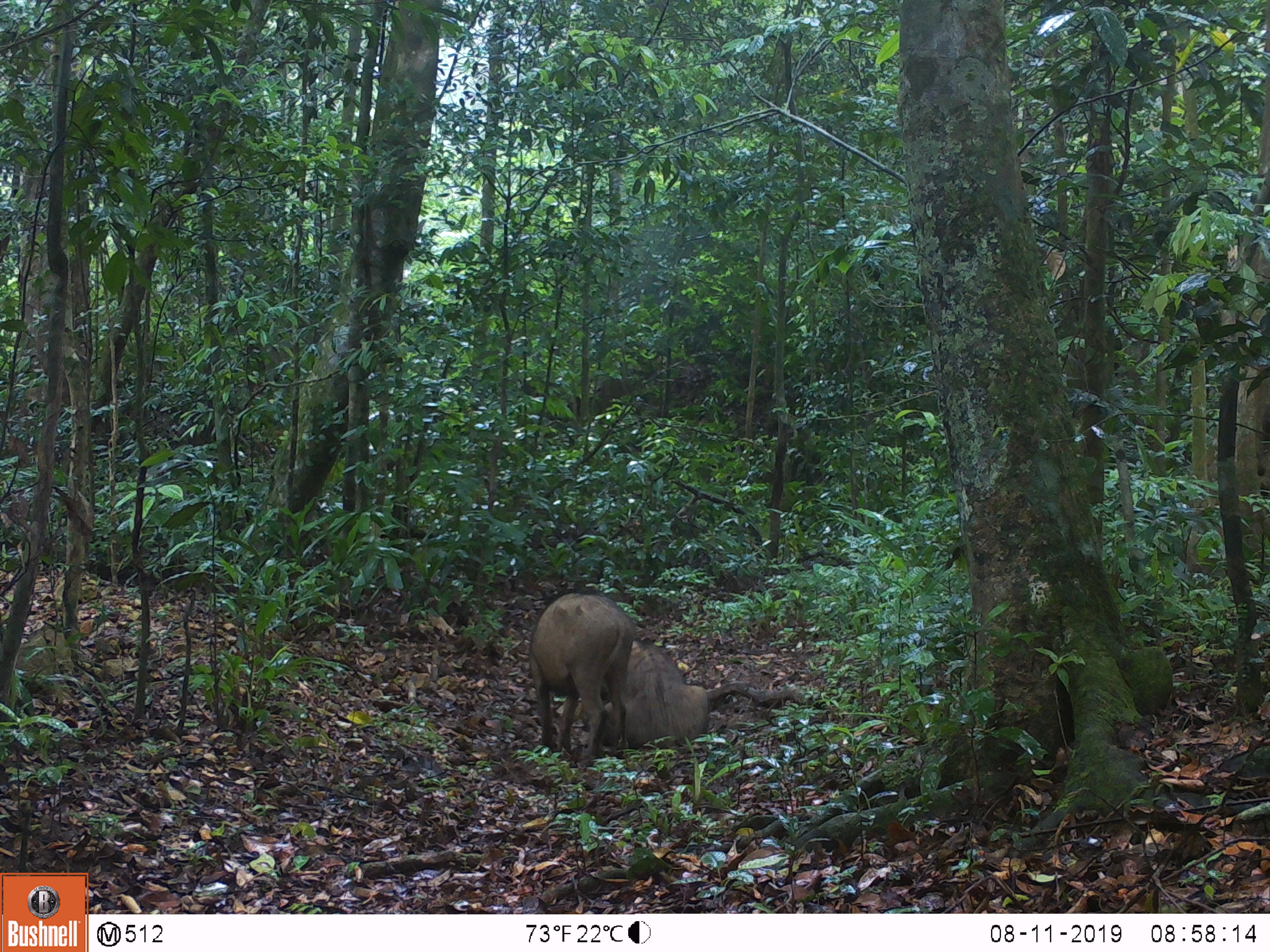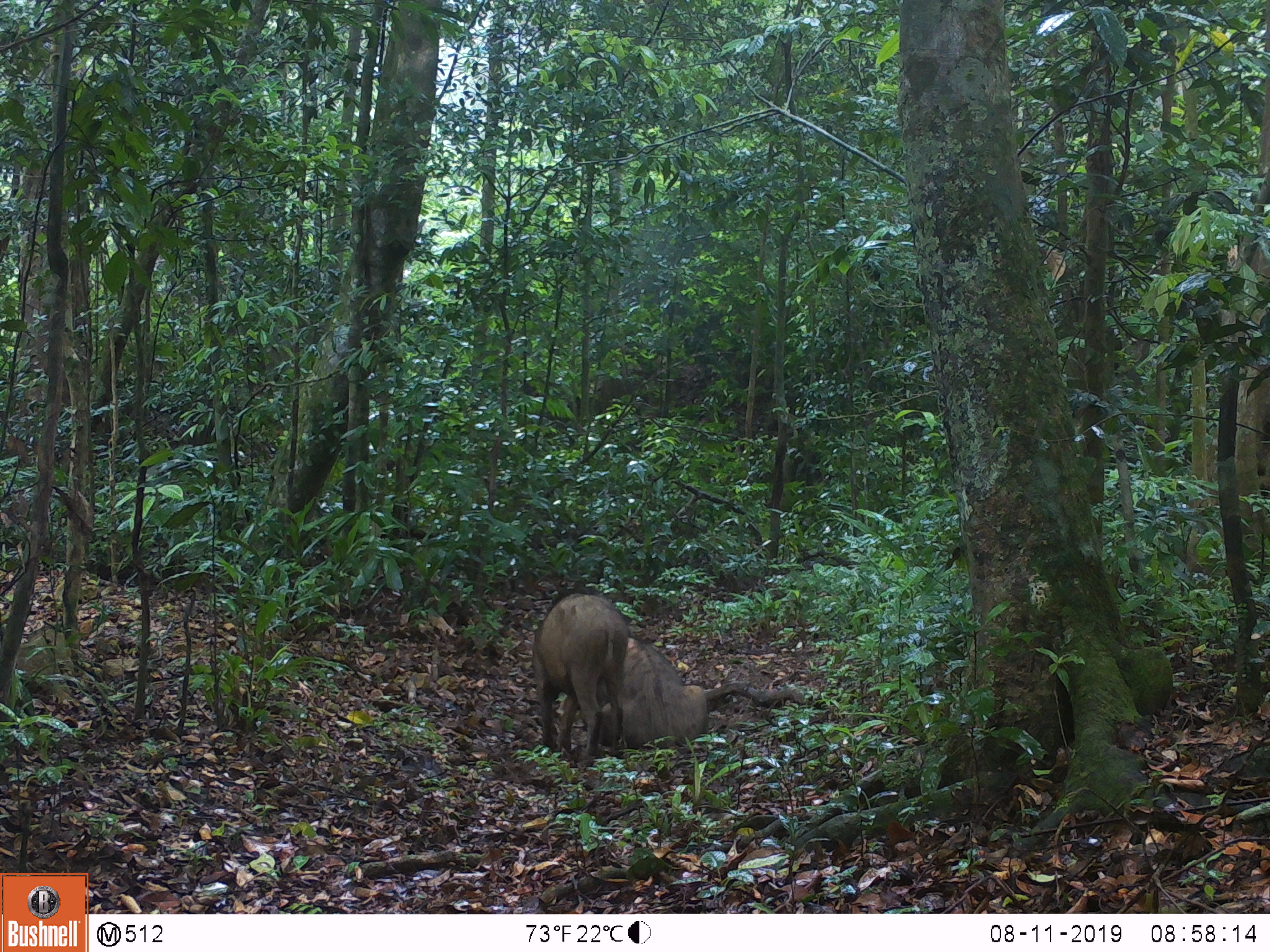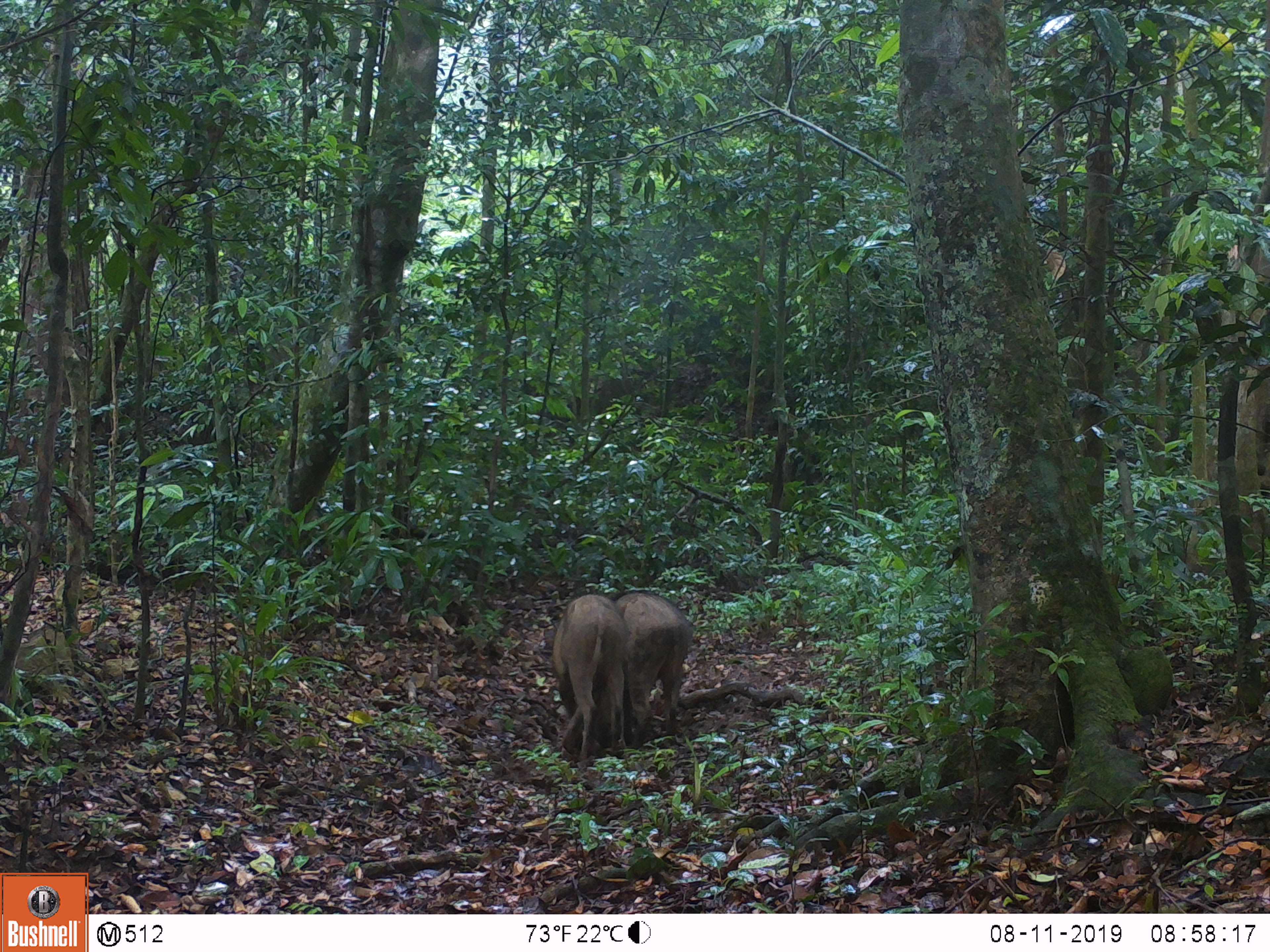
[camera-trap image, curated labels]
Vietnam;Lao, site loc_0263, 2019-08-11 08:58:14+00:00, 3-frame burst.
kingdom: Animalia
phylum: Chordata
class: Mammalia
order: Artiodactyla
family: Suidae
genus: Sus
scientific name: Sus scrofa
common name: eurasian wild pig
Eurasian wild pig (Sus scrofa). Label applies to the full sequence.